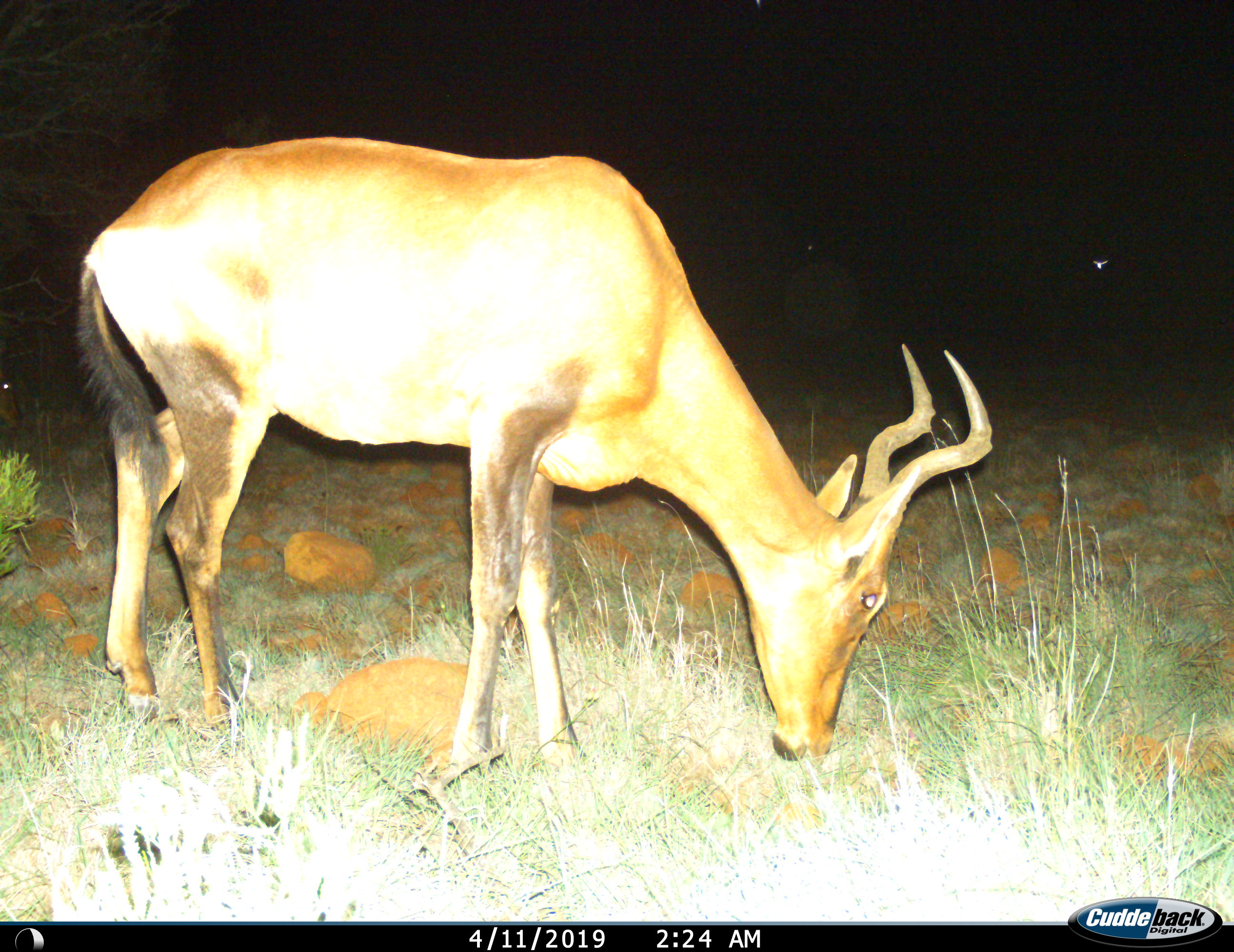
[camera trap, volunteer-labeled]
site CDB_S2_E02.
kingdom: Animalia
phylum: Chordata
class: Mammalia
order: Artiodactyla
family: Bovidae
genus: Alcelaphus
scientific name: Alcelaphus buselaphus caama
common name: red hartebeest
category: hartebeestred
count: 1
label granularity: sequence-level